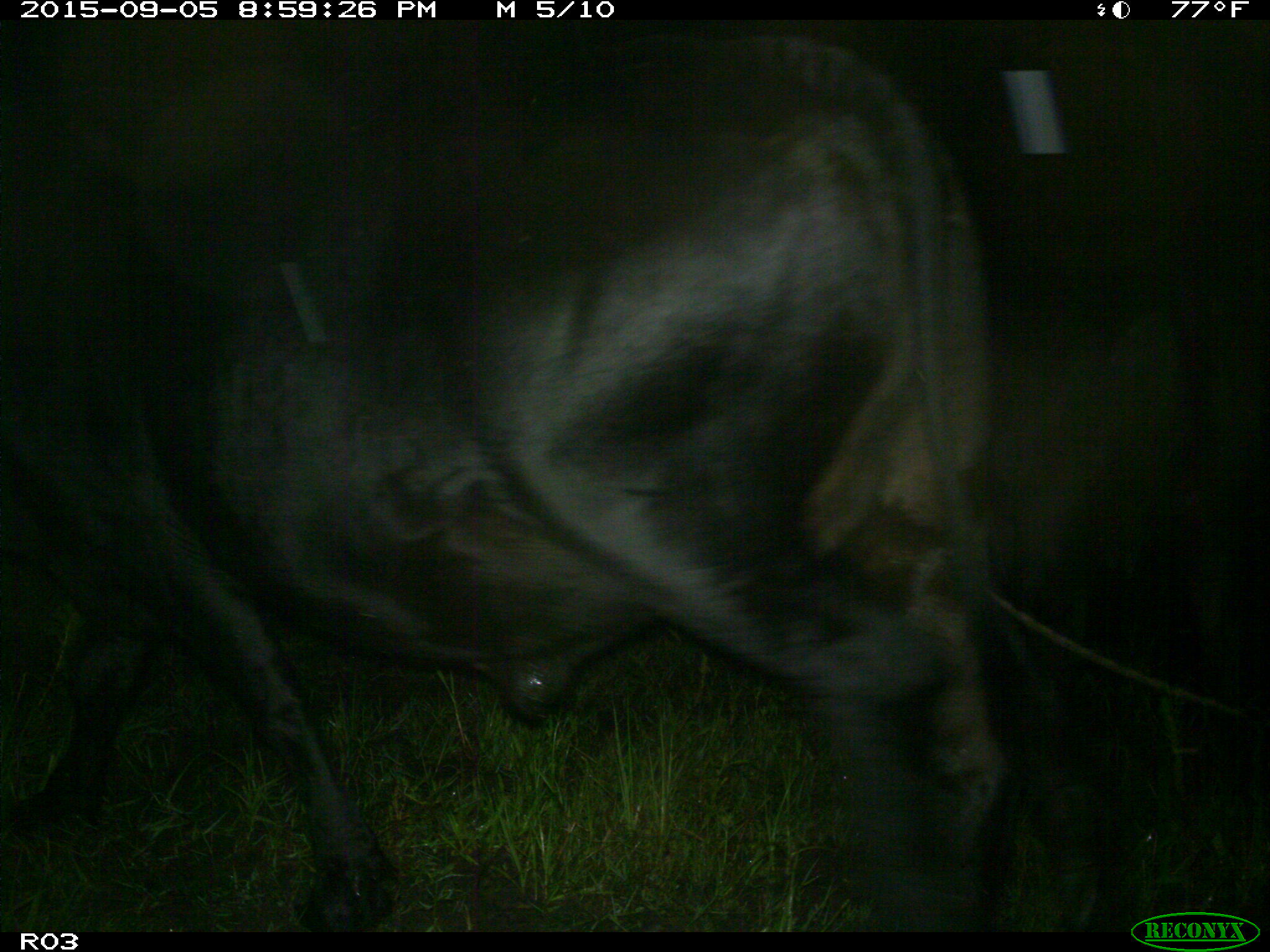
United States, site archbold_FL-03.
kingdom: Animalia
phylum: Chordata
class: Mammalia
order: Artiodactyla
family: Bovidae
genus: Bos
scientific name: Bos taurus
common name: domestic cow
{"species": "Bos taurus (domestic cow)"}